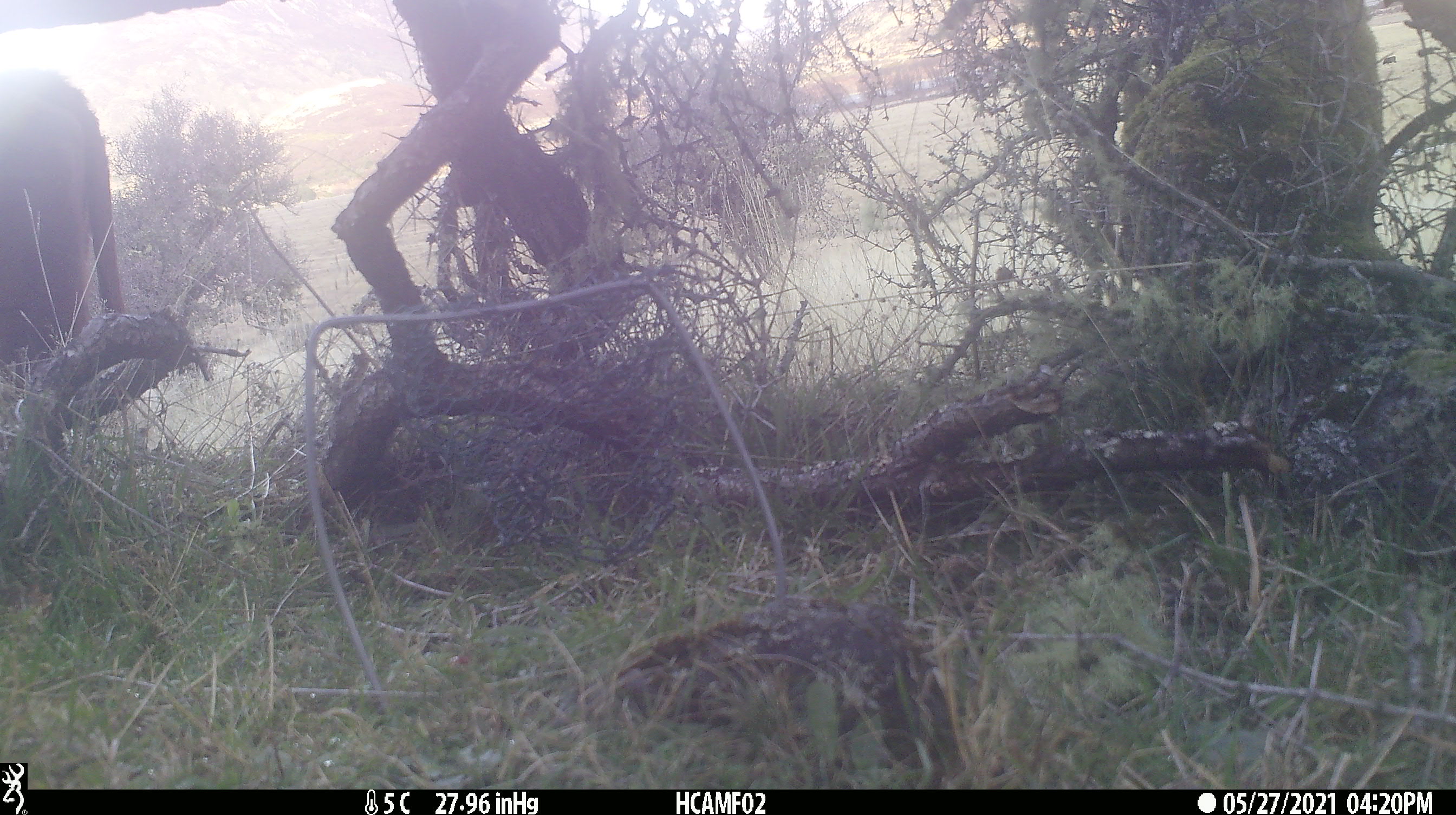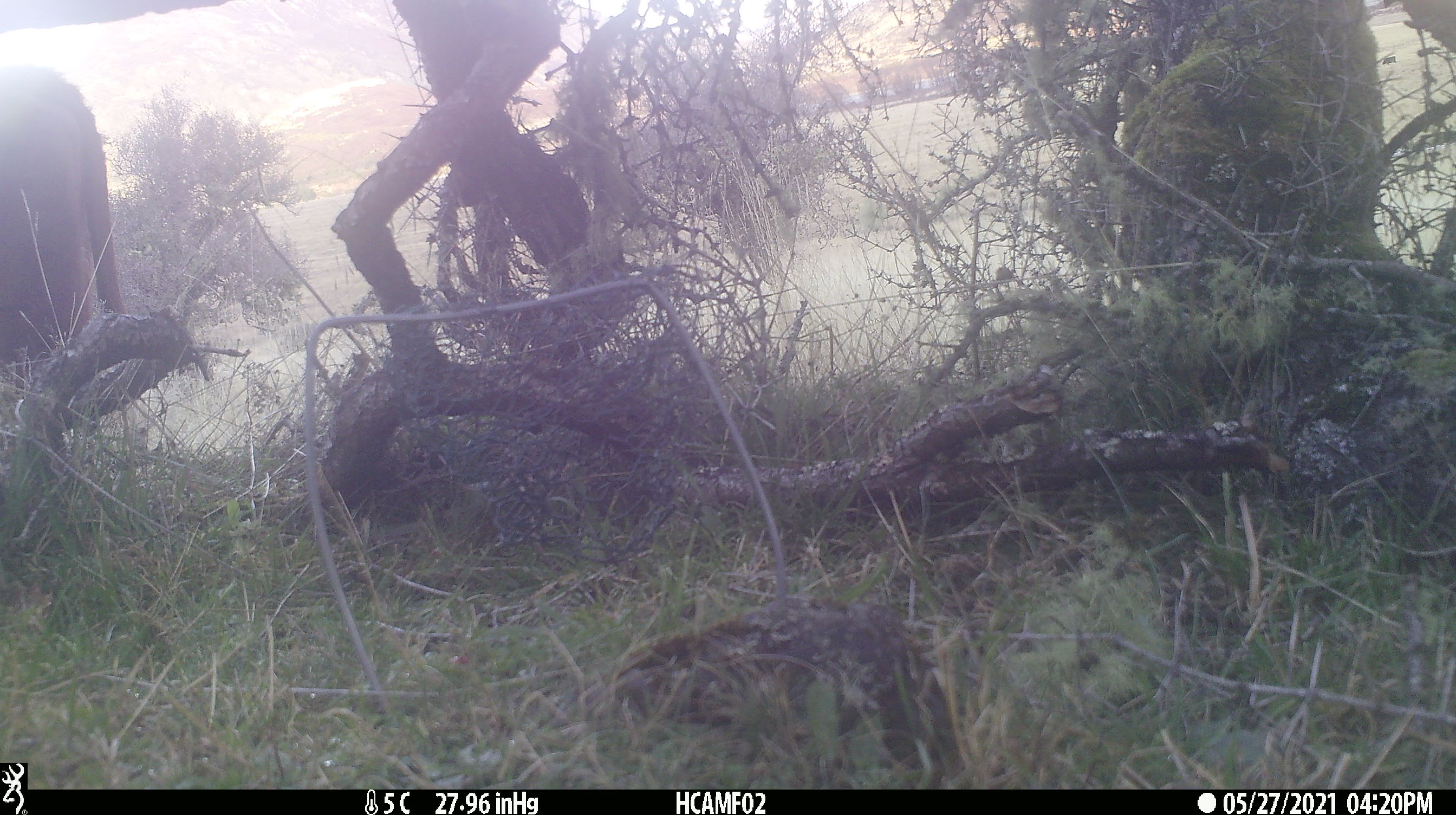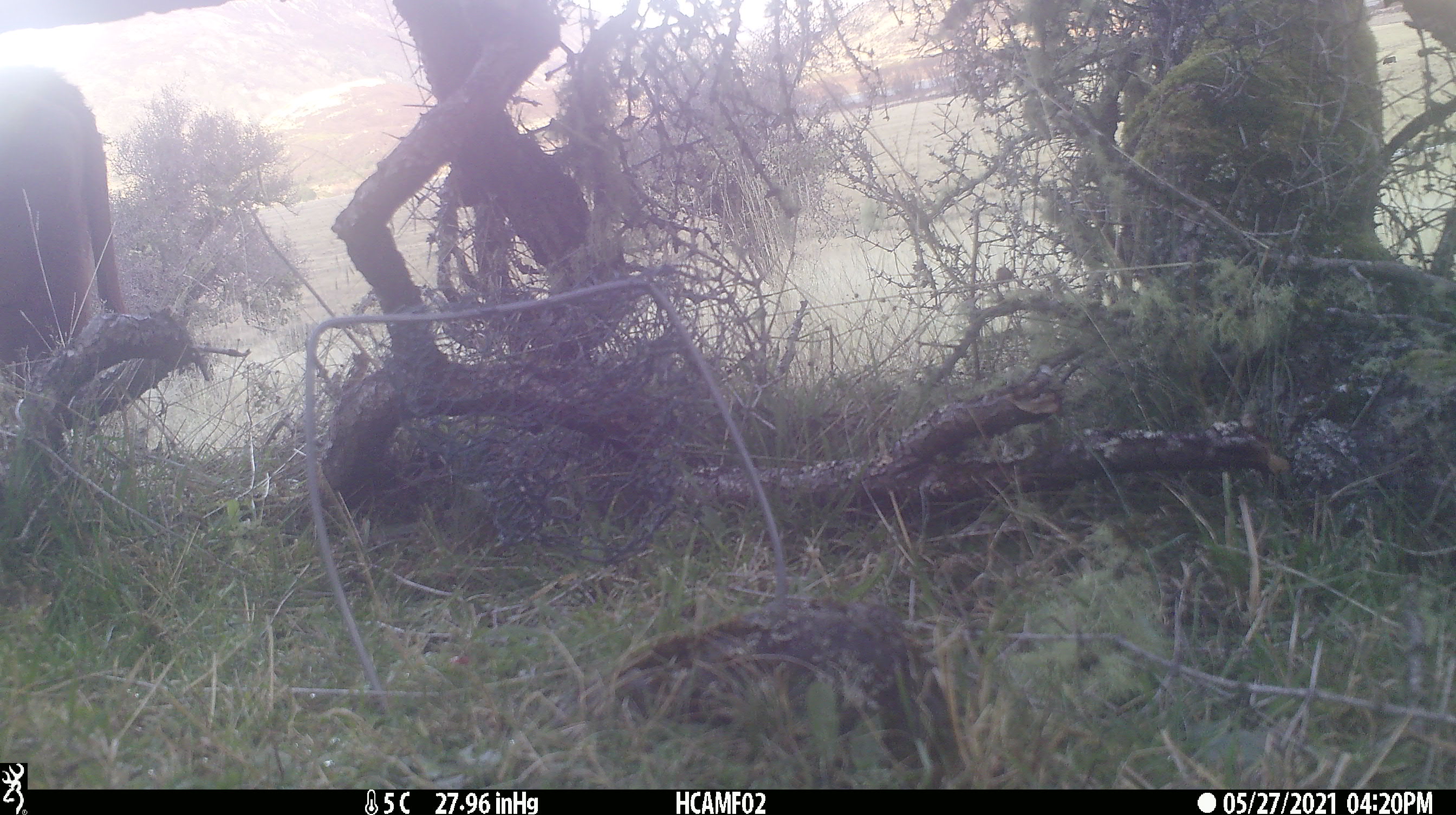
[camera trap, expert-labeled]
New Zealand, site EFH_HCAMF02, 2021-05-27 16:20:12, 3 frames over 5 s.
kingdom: Animalia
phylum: Chordata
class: Mammalia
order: Artiodactyla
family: Bovidae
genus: Bos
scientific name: Bos taurus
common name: domestic cow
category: cow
Cow (domestic cow) (Bos taurus).